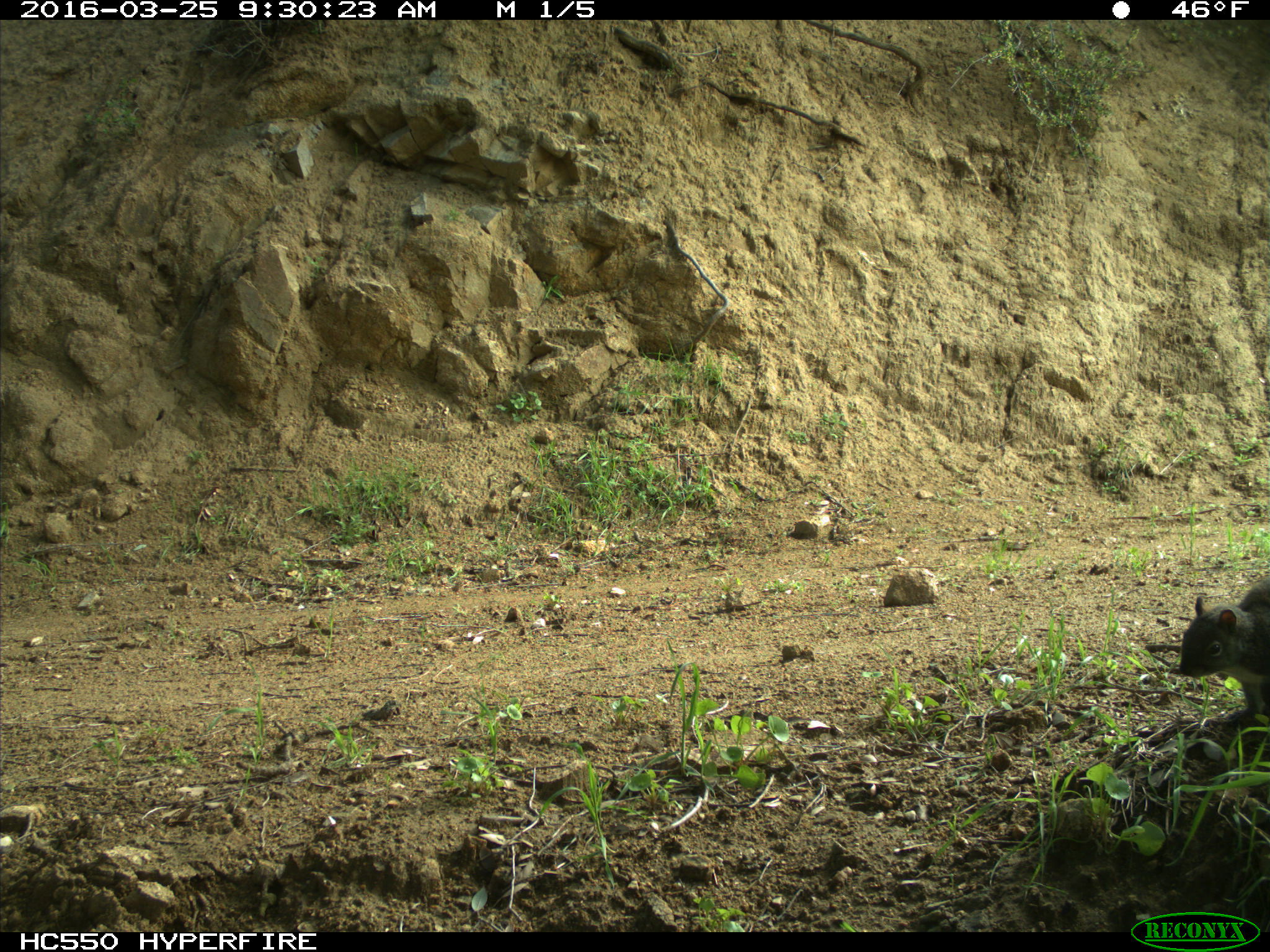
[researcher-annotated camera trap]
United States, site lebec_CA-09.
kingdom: Animalia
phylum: Chordata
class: Mammalia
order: Rodentia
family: Sciuridae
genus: Sciurus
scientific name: Sciurus carolinensis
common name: eastern gray squirrel